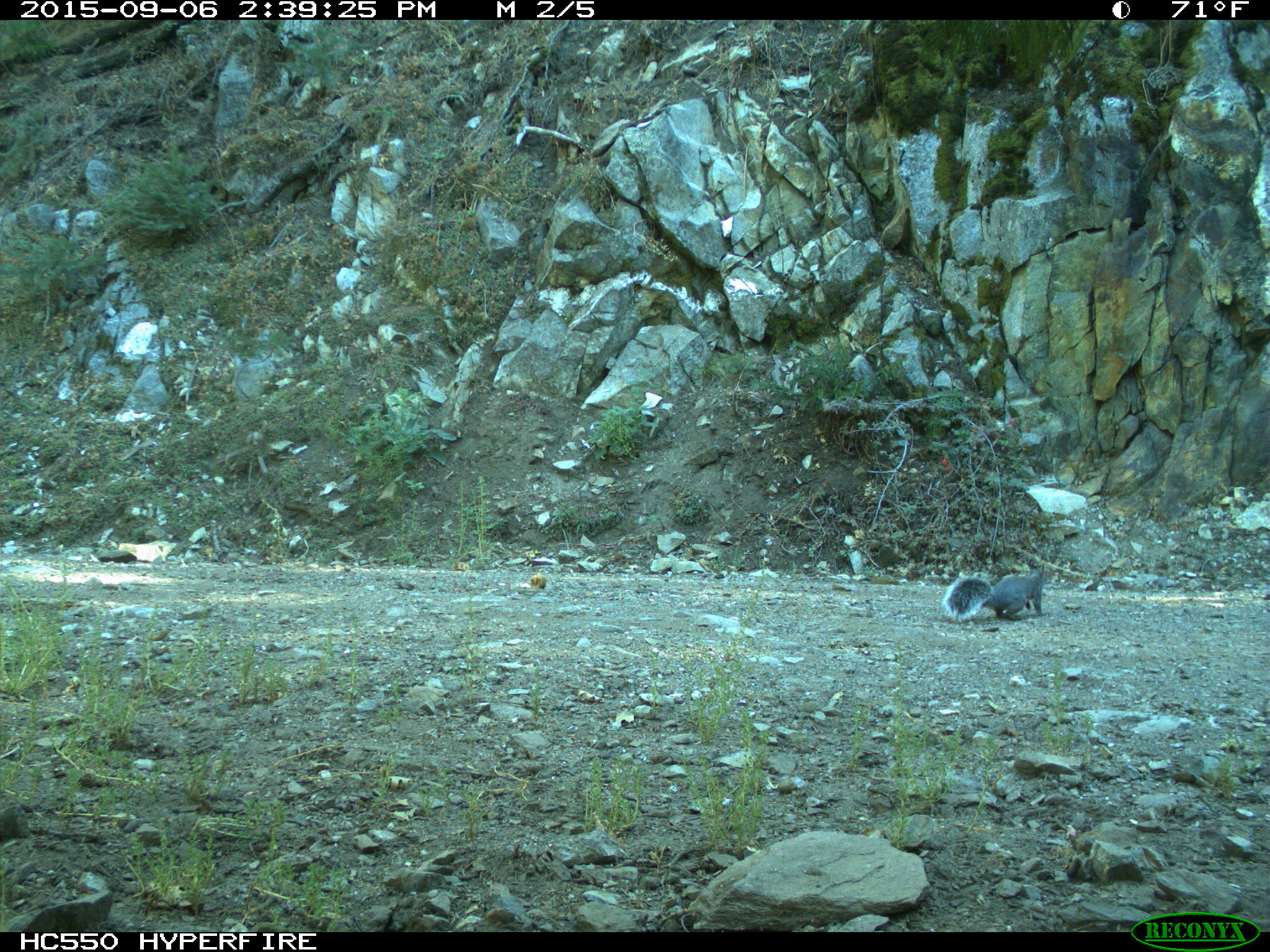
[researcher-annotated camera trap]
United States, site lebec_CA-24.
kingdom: Animalia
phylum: Chordata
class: Mammalia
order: Rodentia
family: Sciuridae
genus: Sciurus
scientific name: Sciurus carolinensis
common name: eastern gray squirrel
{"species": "Sciurus carolinensis (eastern gray squirrel)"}